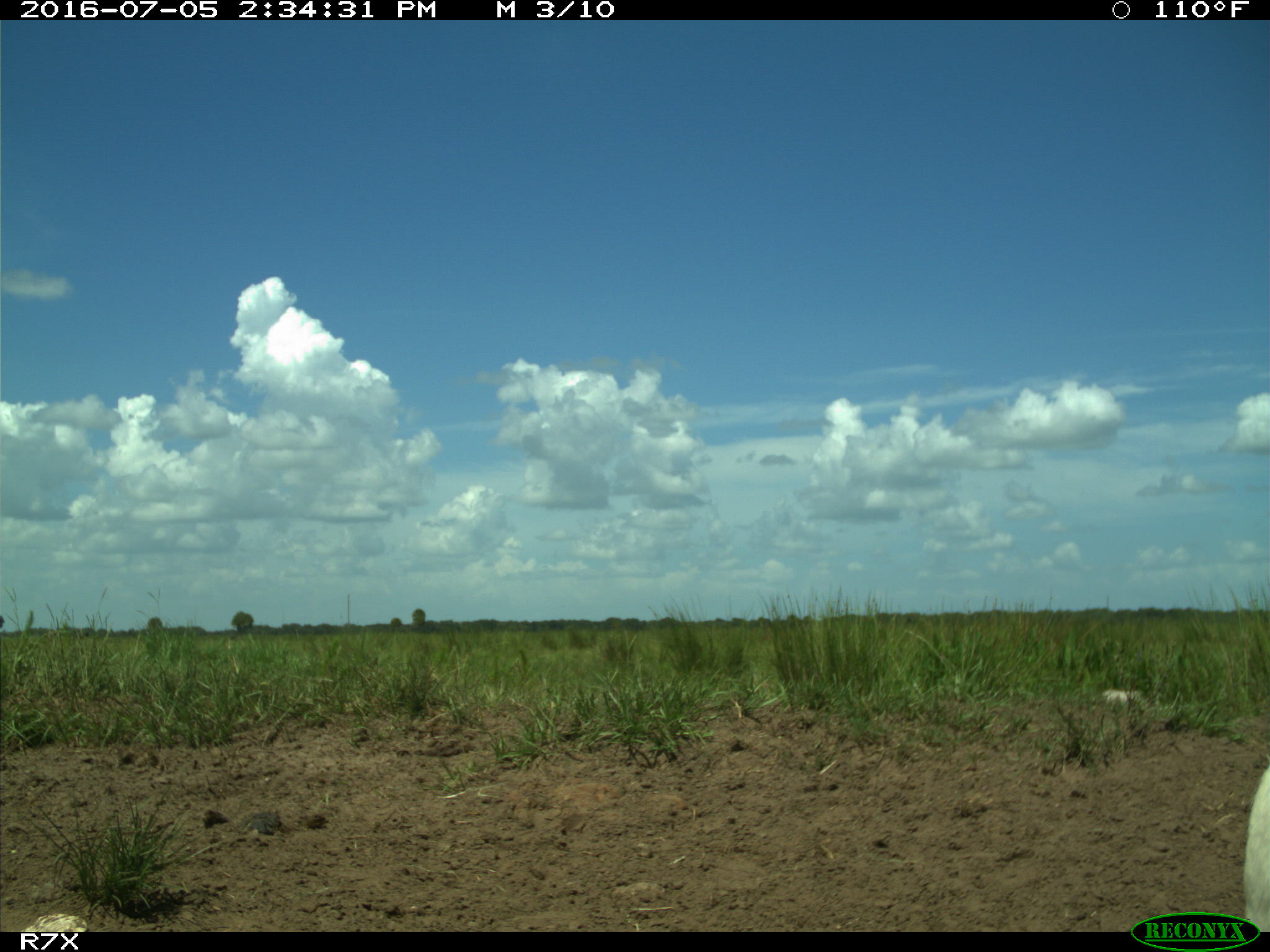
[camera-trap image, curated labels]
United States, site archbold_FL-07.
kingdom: Animalia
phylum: Chordata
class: Mammalia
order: Artiodactyla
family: Bovidae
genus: Bos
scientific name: Bos taurus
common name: domestic cow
Bos taurus (domestic cow).